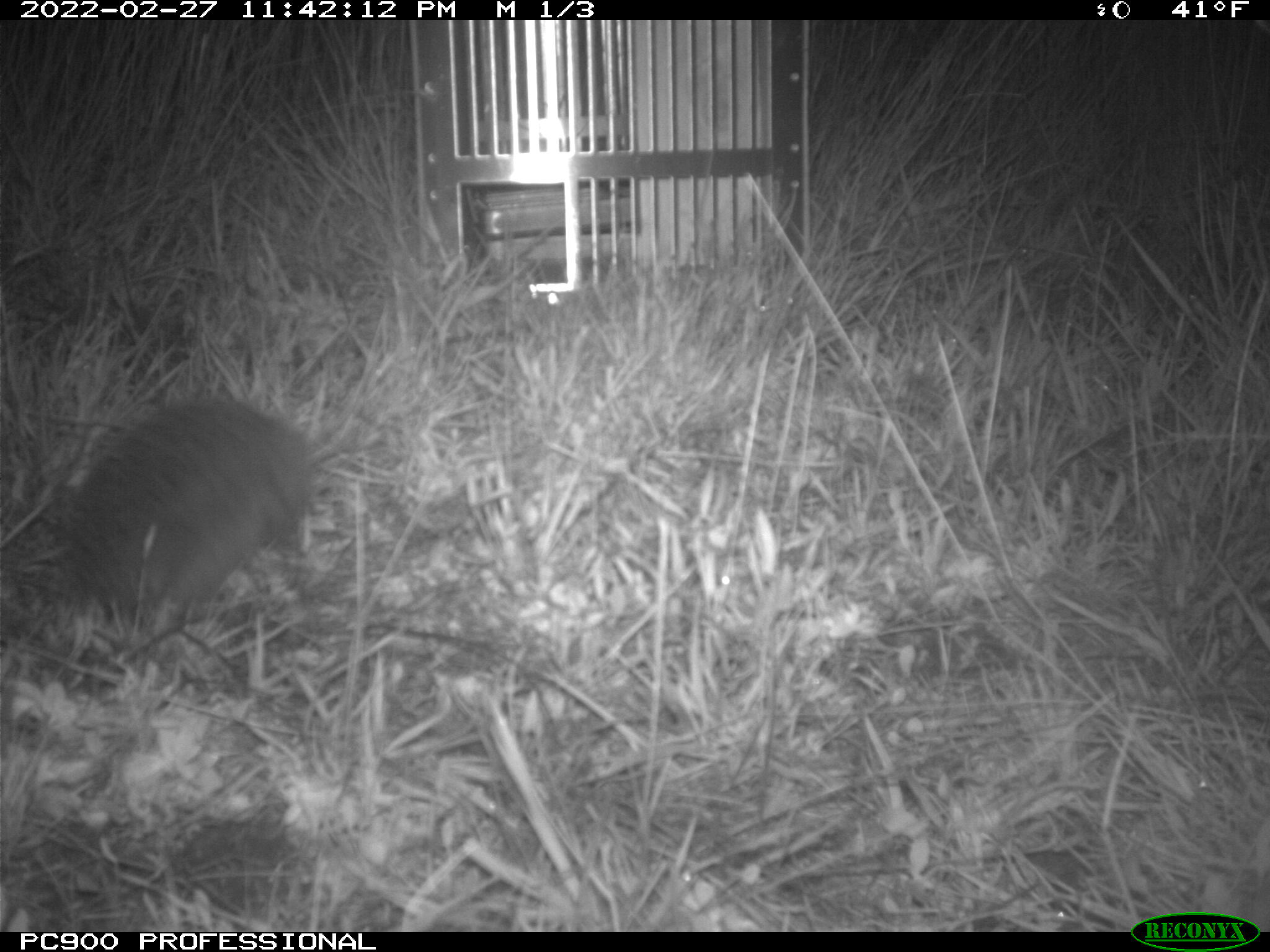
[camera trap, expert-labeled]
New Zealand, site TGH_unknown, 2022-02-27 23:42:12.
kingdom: Animalia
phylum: Chordata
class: Mammalia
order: Eulipotyphla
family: Erinaceidae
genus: Erinaceus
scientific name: Erinaceus europaeus europaeus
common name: european hedgehog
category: hedgehog